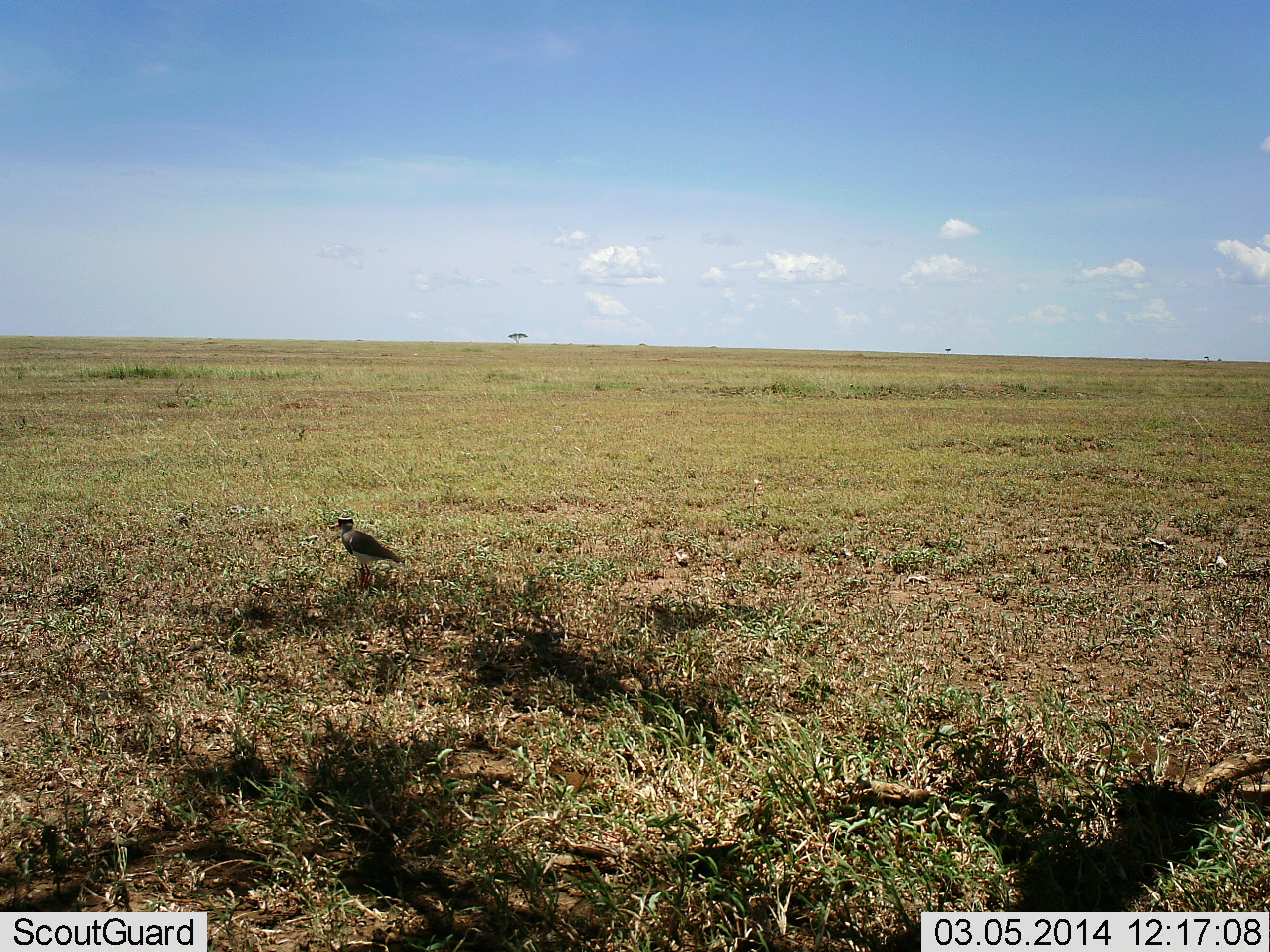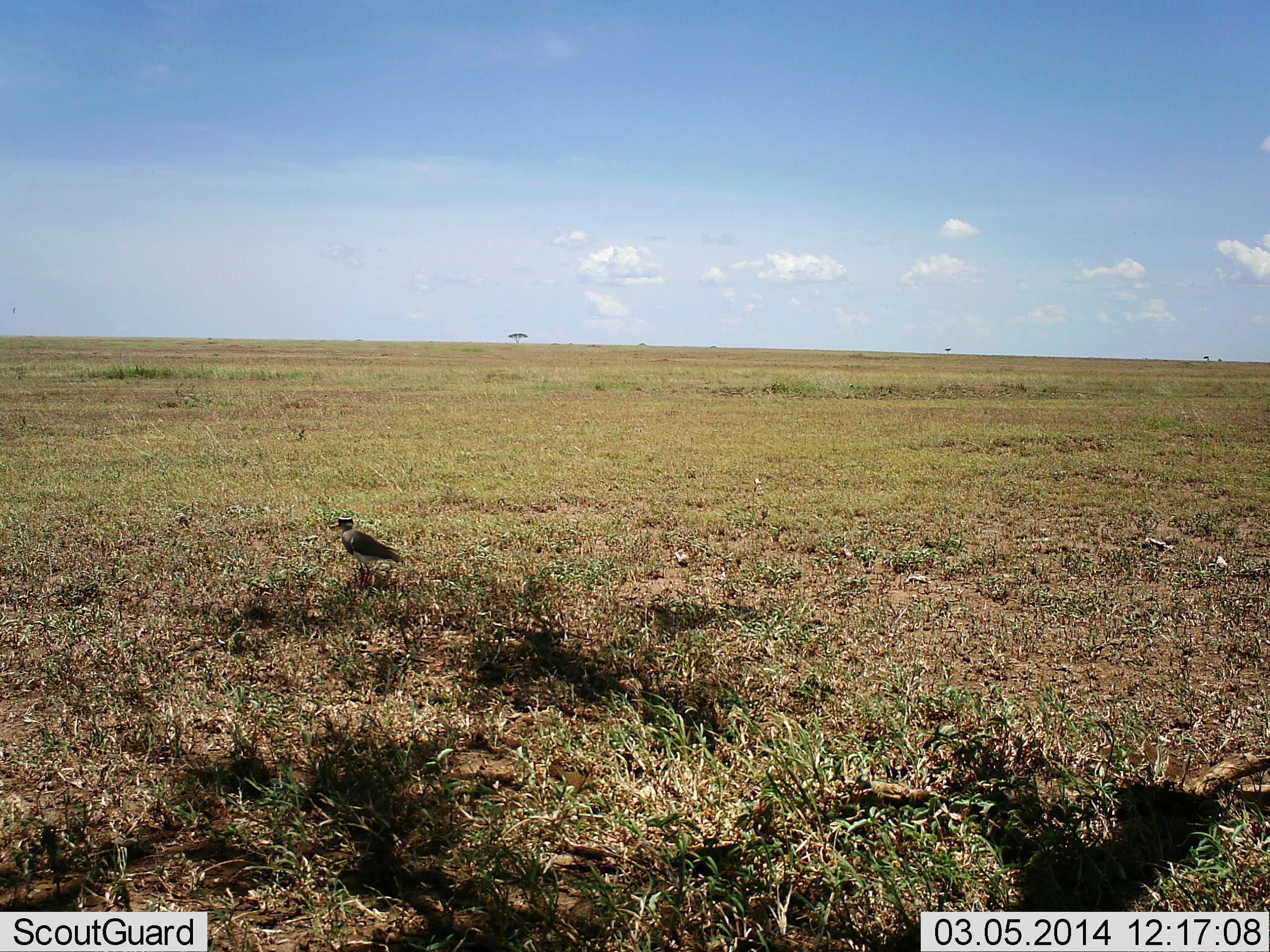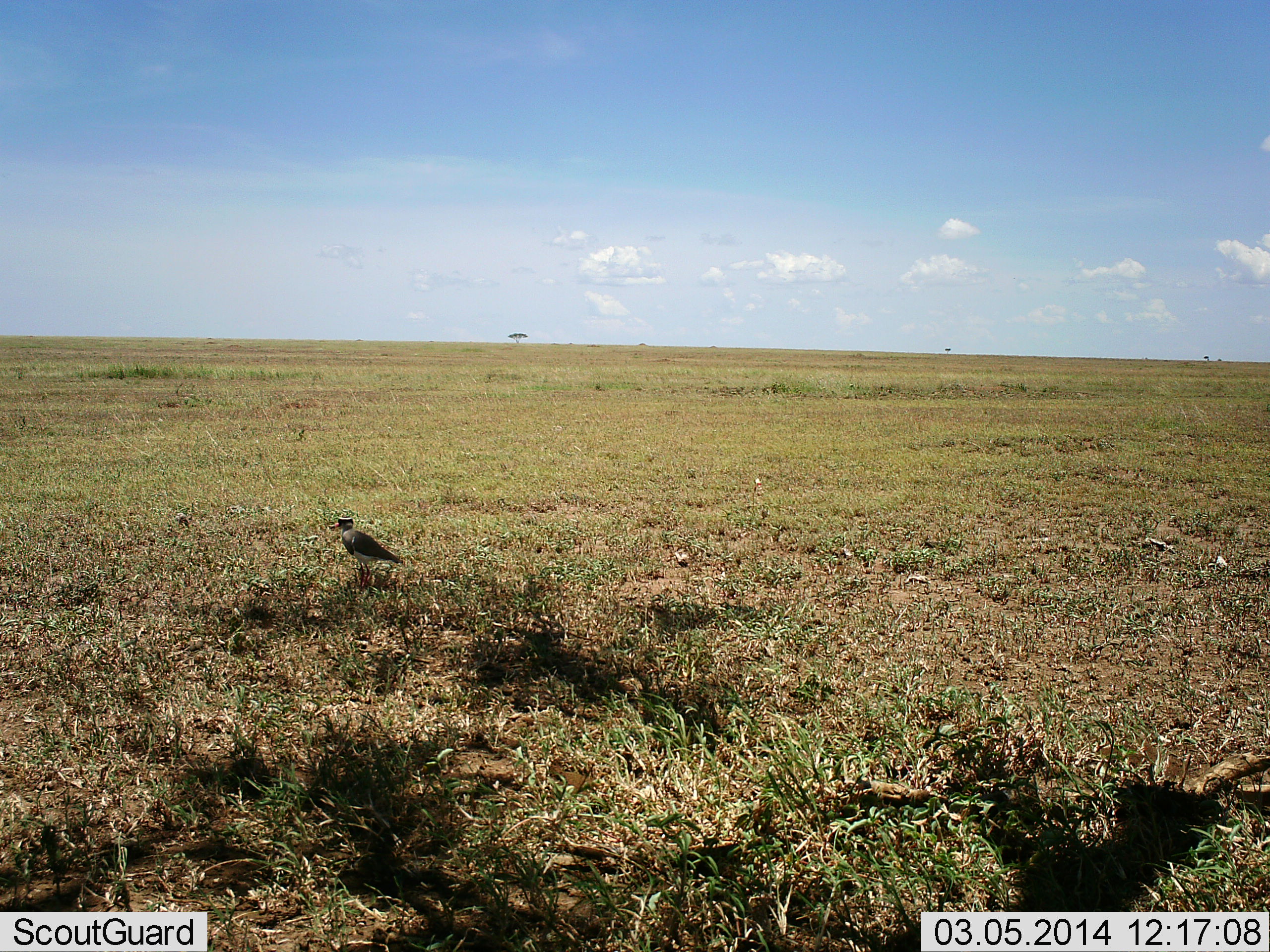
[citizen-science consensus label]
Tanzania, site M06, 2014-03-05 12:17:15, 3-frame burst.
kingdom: Animalia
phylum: Chordata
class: Aves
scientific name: Aves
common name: bird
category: otherbird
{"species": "otherbird (bird) (Aves)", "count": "1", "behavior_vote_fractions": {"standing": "100%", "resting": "0%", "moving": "0%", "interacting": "0%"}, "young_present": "0%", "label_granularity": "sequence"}